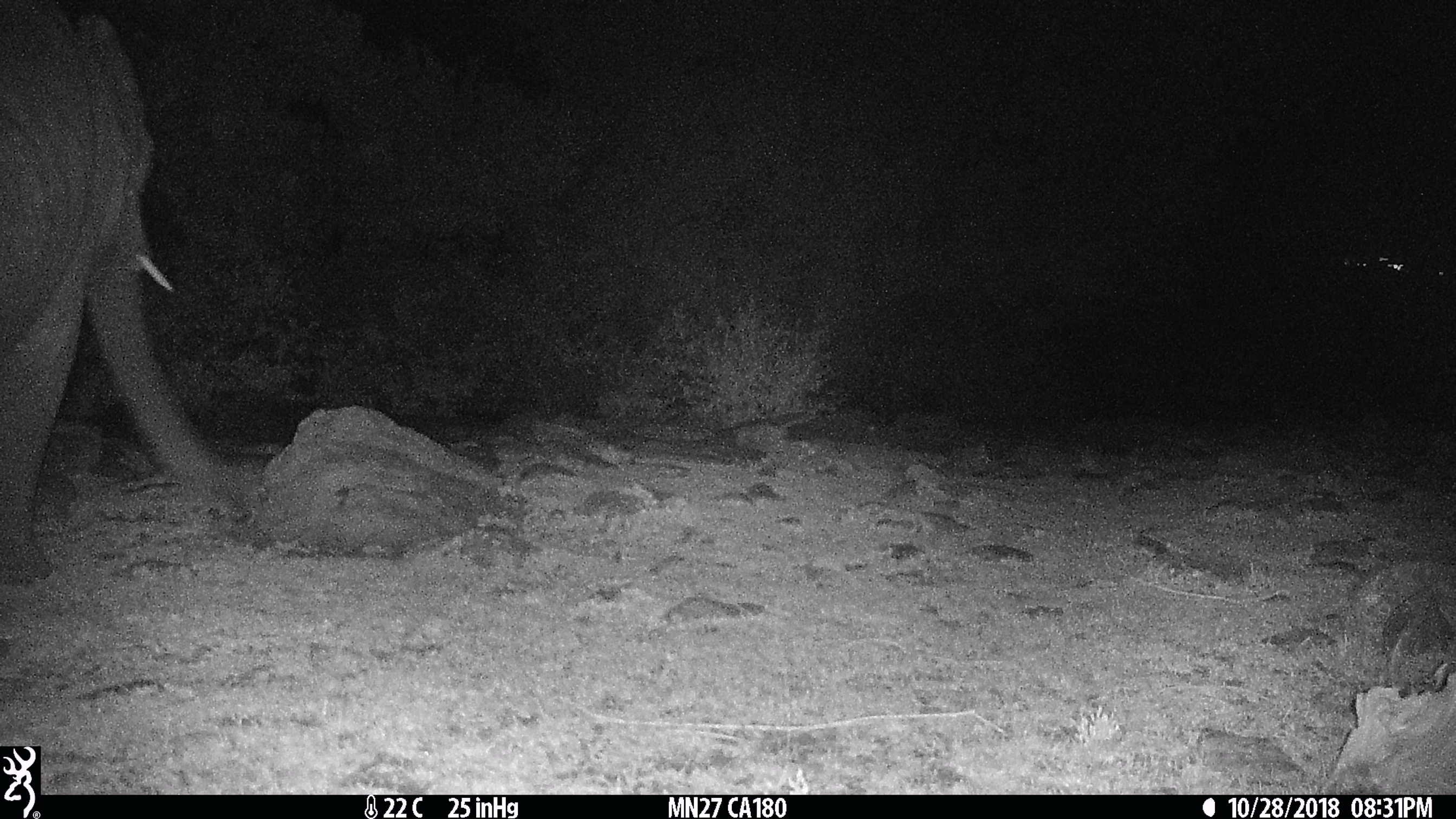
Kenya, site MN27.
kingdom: Animalia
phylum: Chordata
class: Mammalia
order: Proboscidea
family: Elephantidae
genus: Loxodonta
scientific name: Loxodonta africana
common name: elephant